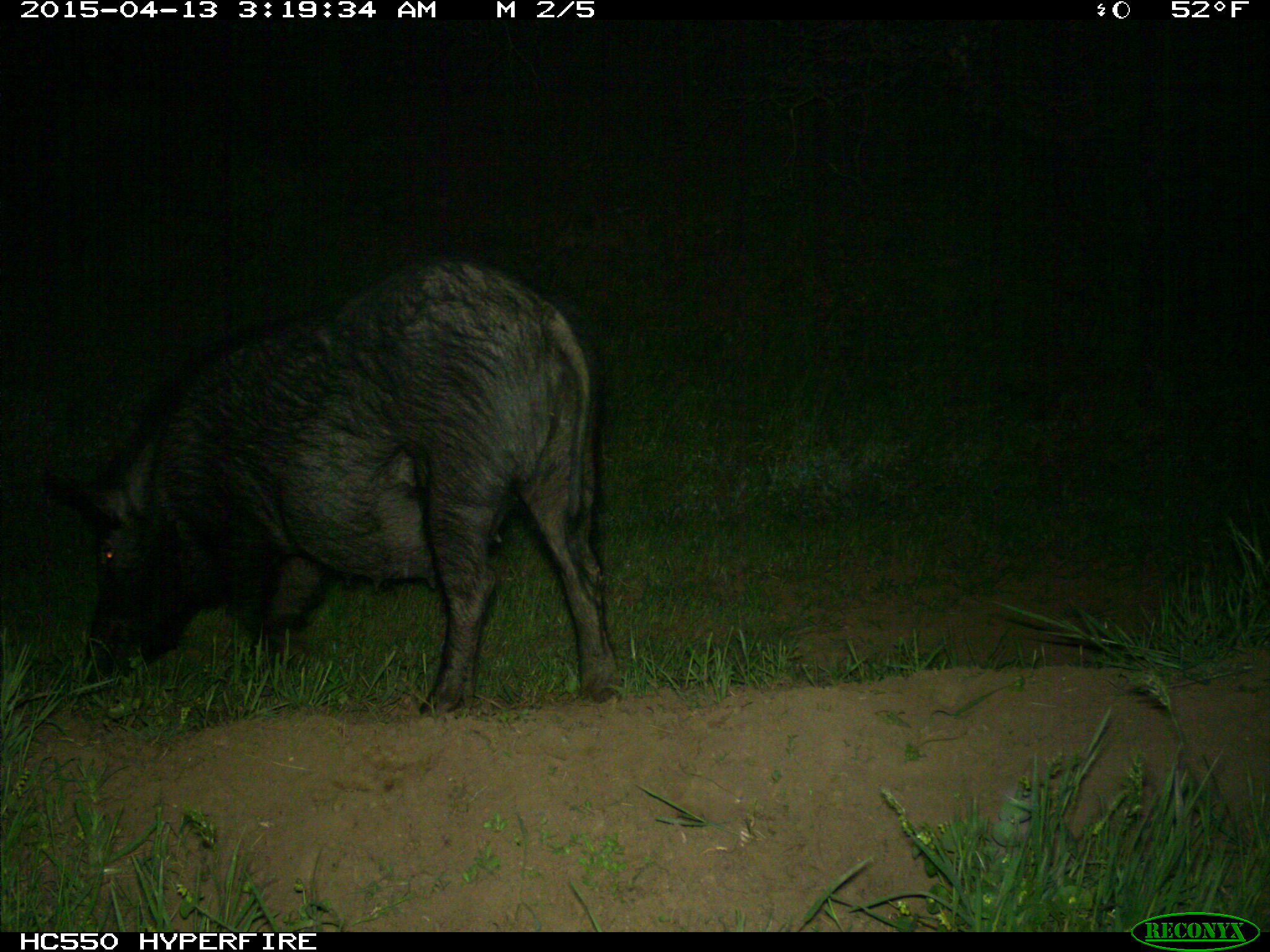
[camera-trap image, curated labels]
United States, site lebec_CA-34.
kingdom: Animalia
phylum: Chordata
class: Mammalia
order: Artiodactyla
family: Suidae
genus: Sus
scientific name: Sus scrofa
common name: wild boar